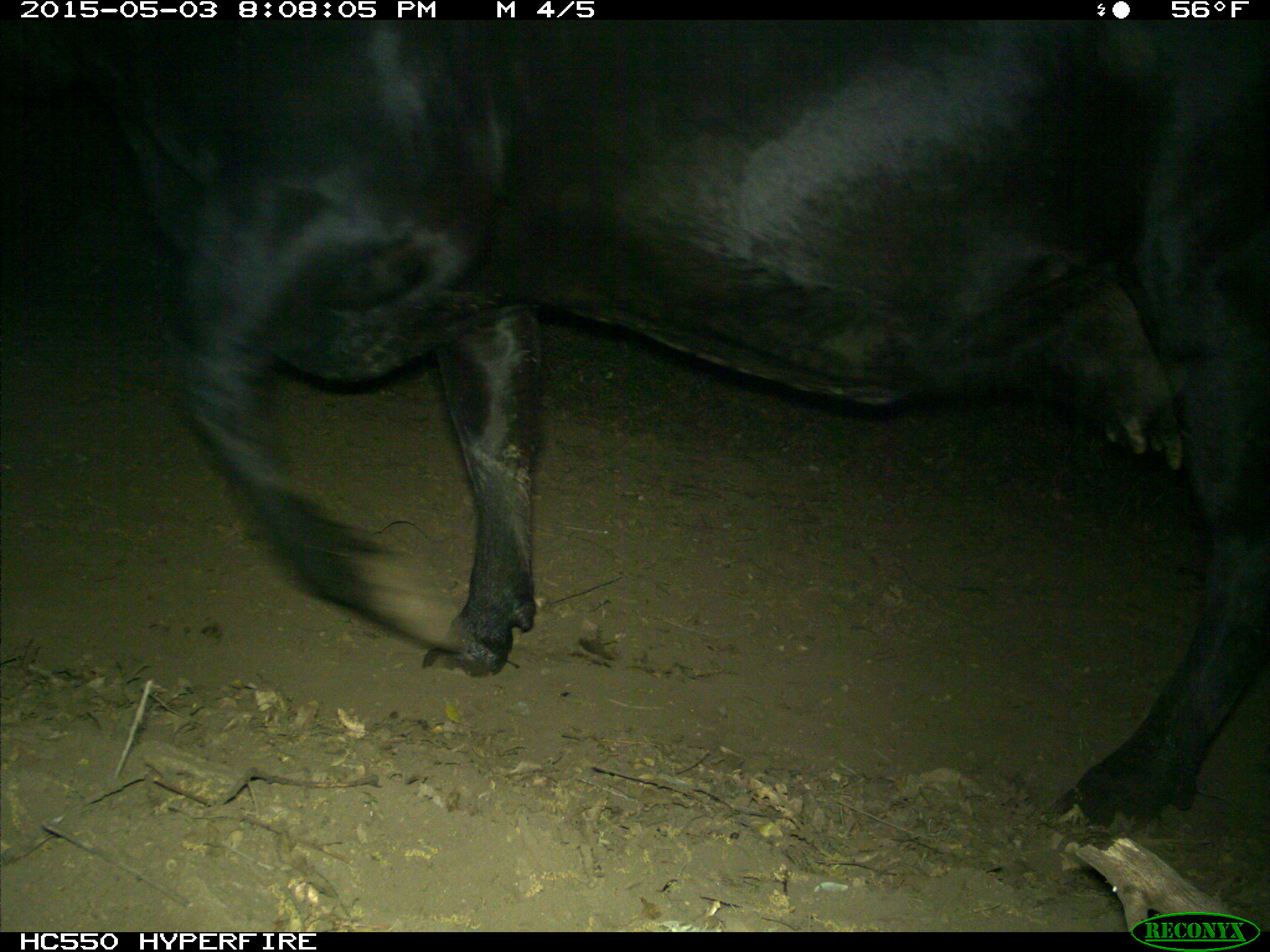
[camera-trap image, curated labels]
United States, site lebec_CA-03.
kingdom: Animalia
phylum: Chordata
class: Mammalia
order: Artiodactyla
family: Bovidae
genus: Bos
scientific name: Bos taurus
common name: domestic cow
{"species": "Bos taurus (domestic cow)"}